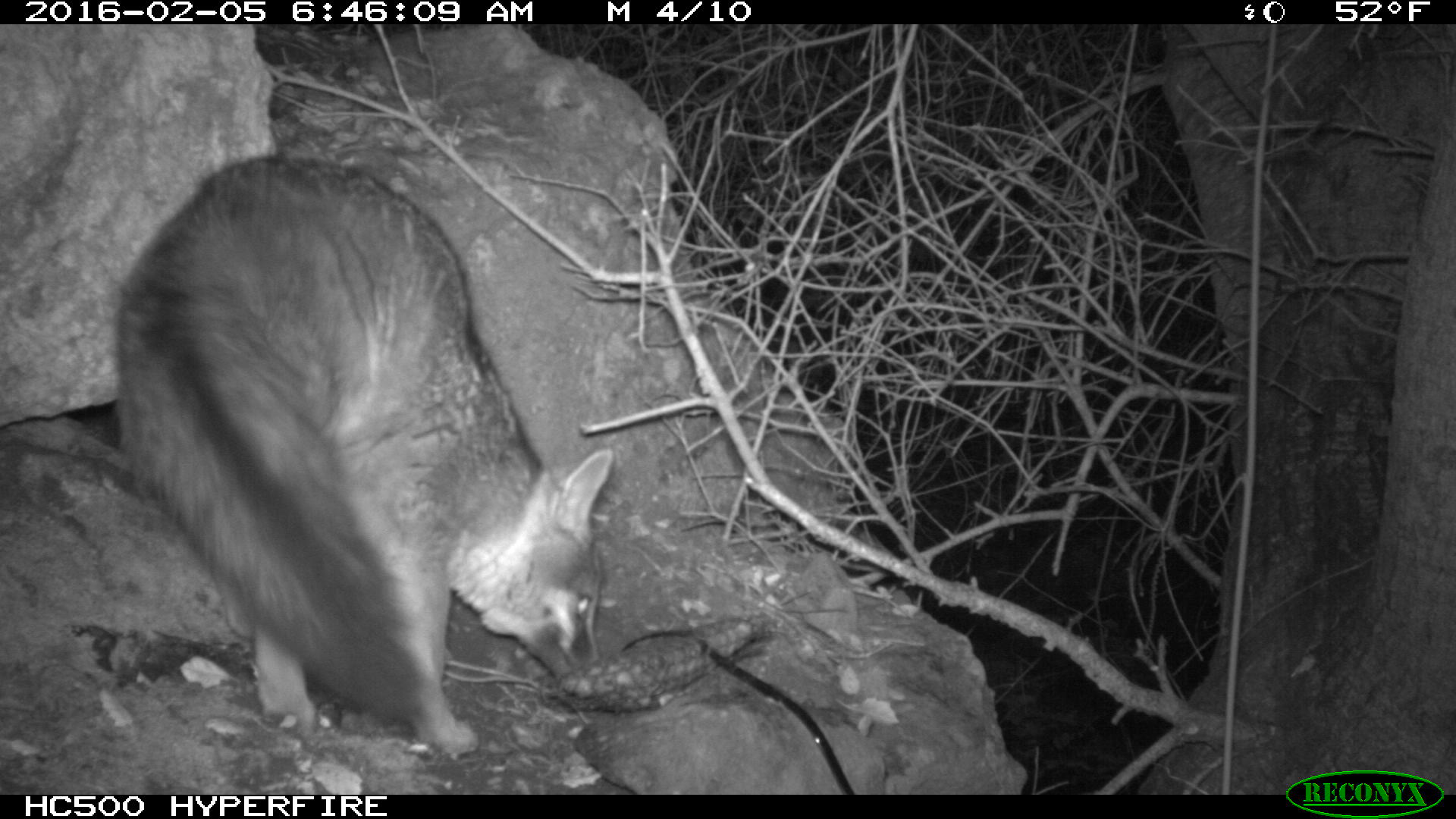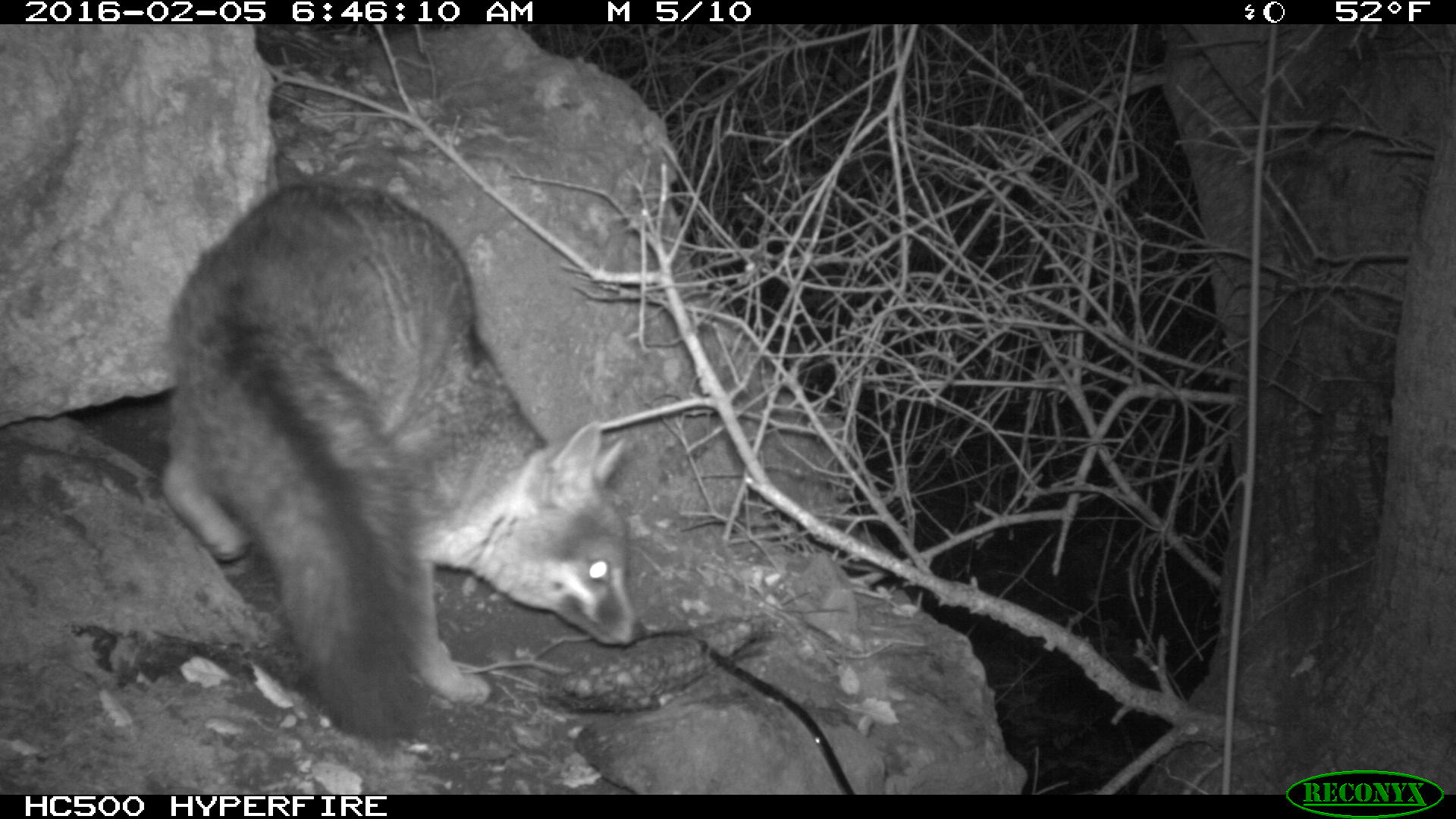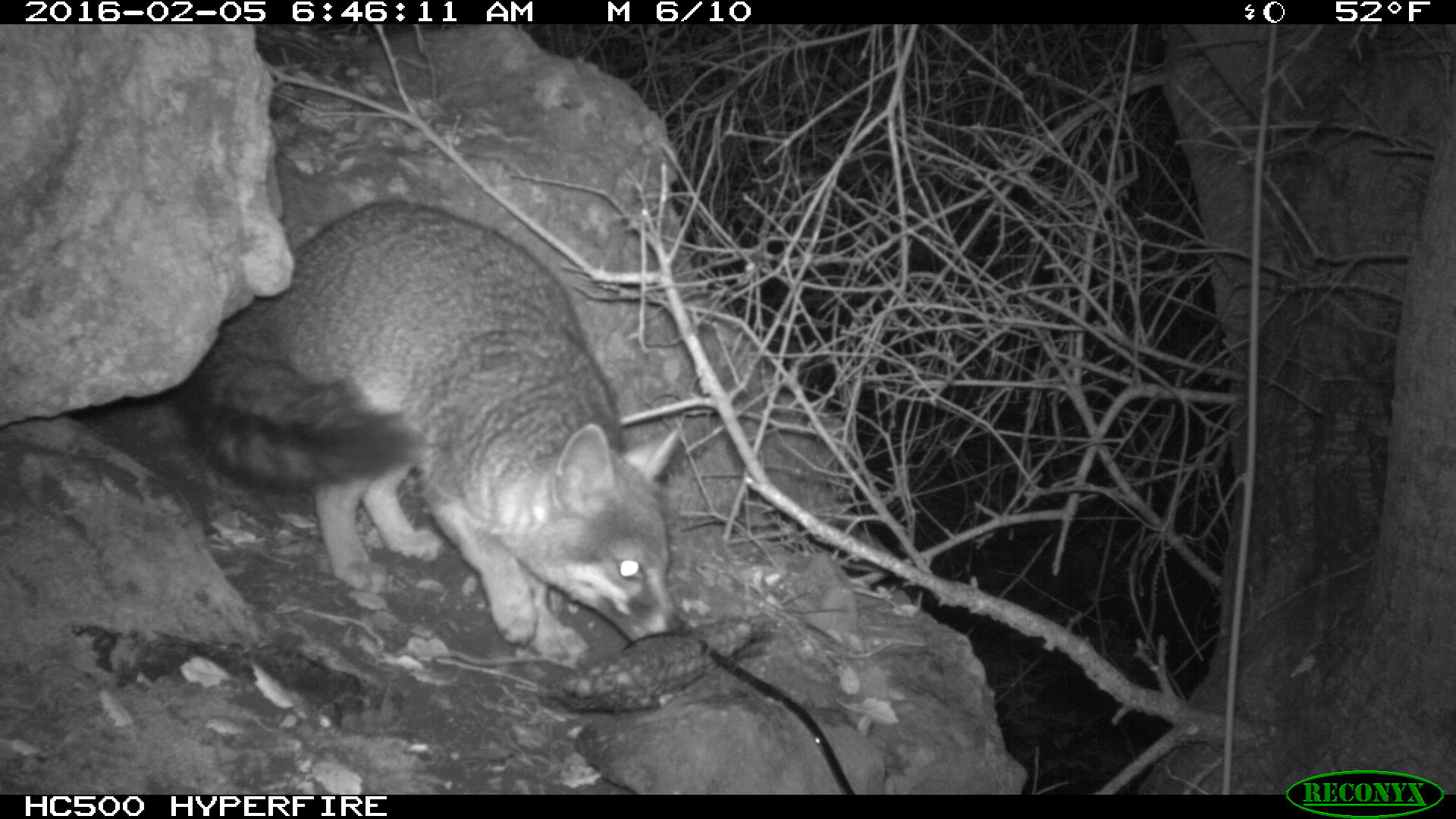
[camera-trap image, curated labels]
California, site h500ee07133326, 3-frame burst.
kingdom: Animalia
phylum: Chordata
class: Mammalia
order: Carnivora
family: Canidae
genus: Urocyon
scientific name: Urocyon littoralis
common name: island fox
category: fox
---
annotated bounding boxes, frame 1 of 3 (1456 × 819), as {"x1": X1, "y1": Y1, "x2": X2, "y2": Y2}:
fox: {"x1": 109, "y1": 157, "x2": 611, "y2": 762}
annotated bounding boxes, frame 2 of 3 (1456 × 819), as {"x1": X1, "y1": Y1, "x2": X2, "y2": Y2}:
fox: {"x1": 157, "y1": 180, "x2": 648, "y2": 747}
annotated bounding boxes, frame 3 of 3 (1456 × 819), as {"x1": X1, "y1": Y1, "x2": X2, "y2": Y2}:
fox: {"x1": 171, "y1": 198, "x2": 686, "y2": 654}